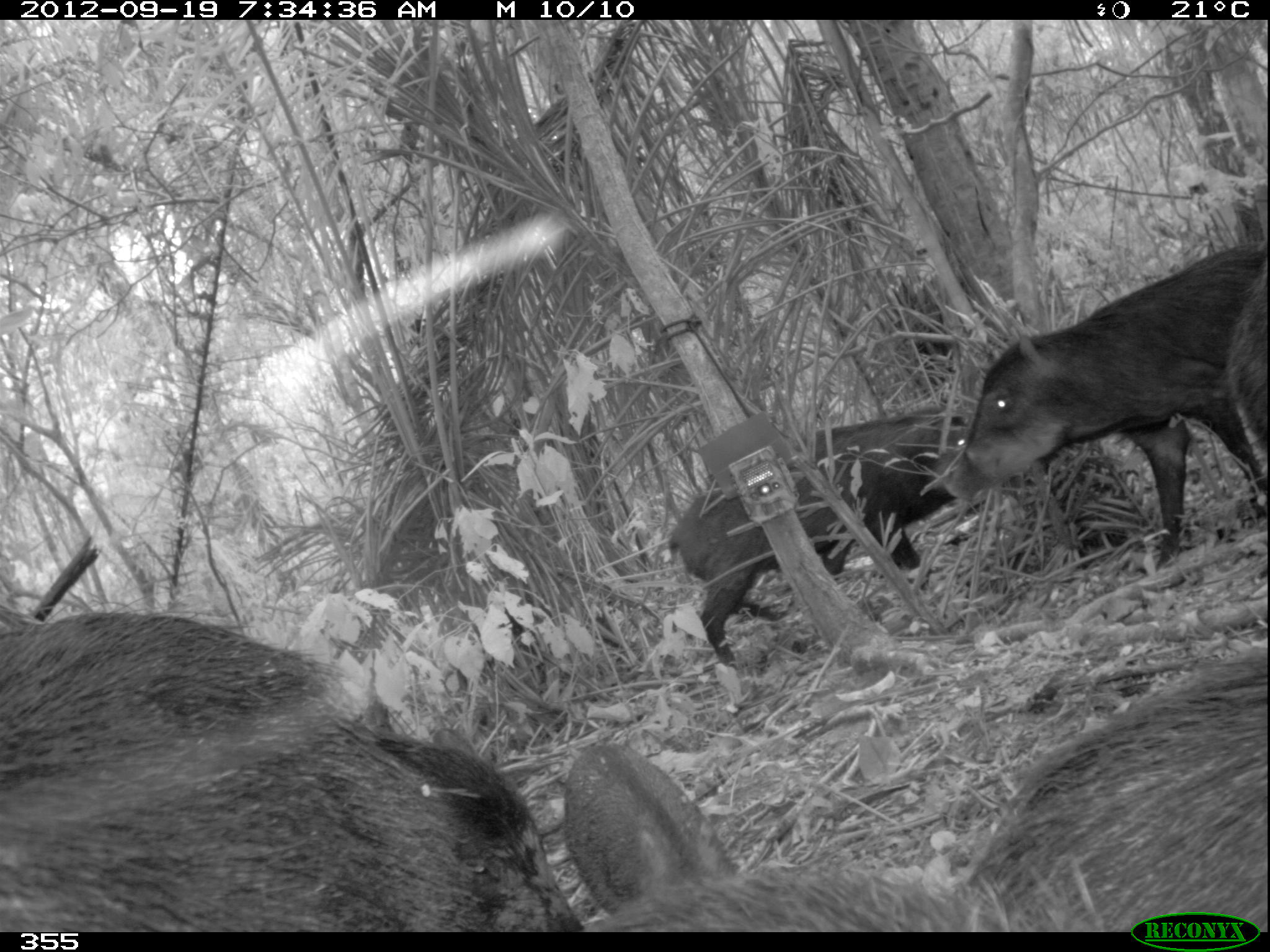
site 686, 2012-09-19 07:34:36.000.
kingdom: Animalia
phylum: Chordata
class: Mammalia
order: Artiodactyla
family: Tayassuidae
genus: Tayassu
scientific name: Tayassu pecari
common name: white-lipped peccary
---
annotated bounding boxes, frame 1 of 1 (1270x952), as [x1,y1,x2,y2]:
tayassu pecari: [2,611,583,931]; [943,244,1270,568]; [566,745,1097,932]; [973,651,1267,936]; [669,408,975,665]; [561,743,749,918]; [1231,249,1270,451]